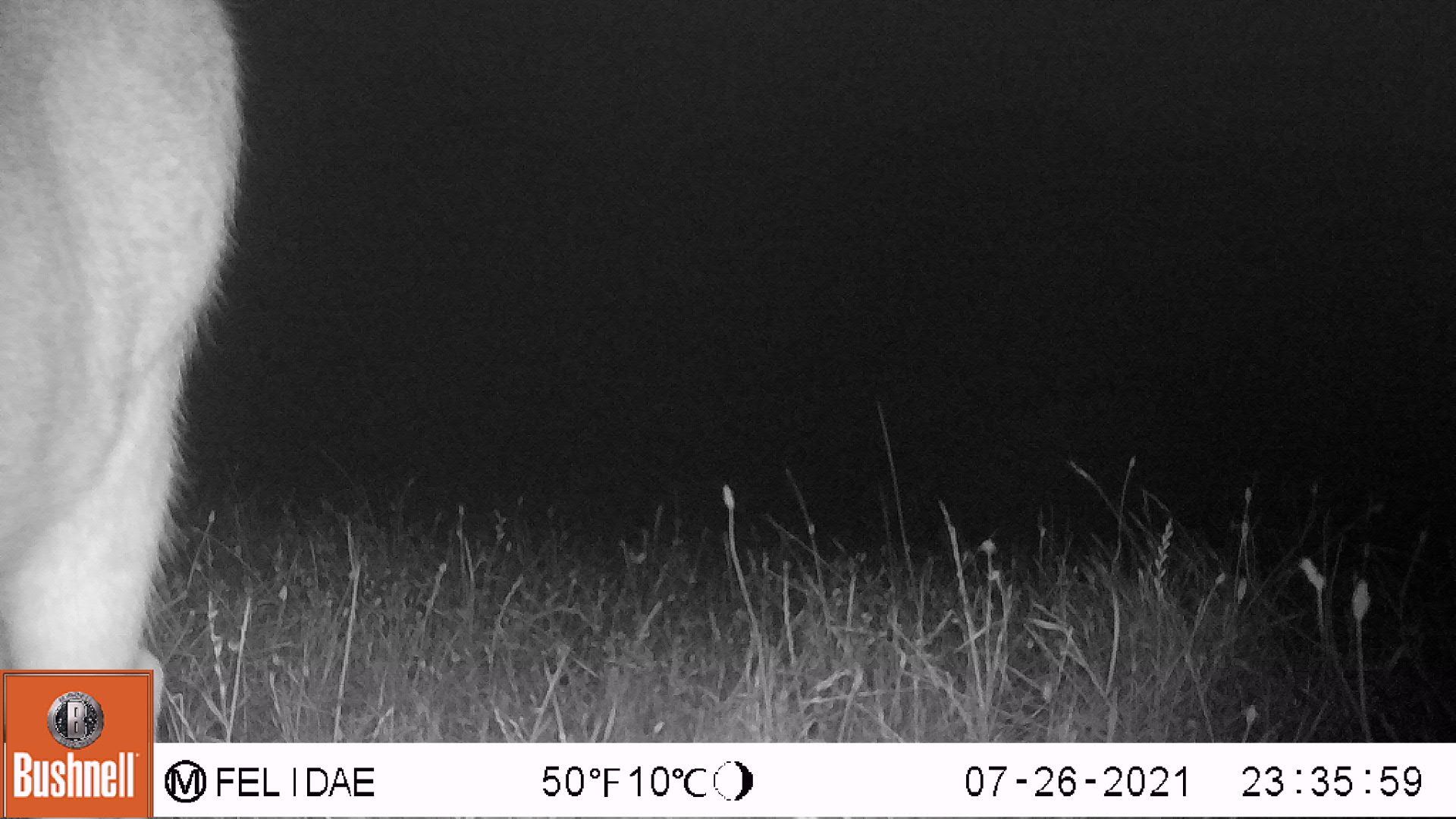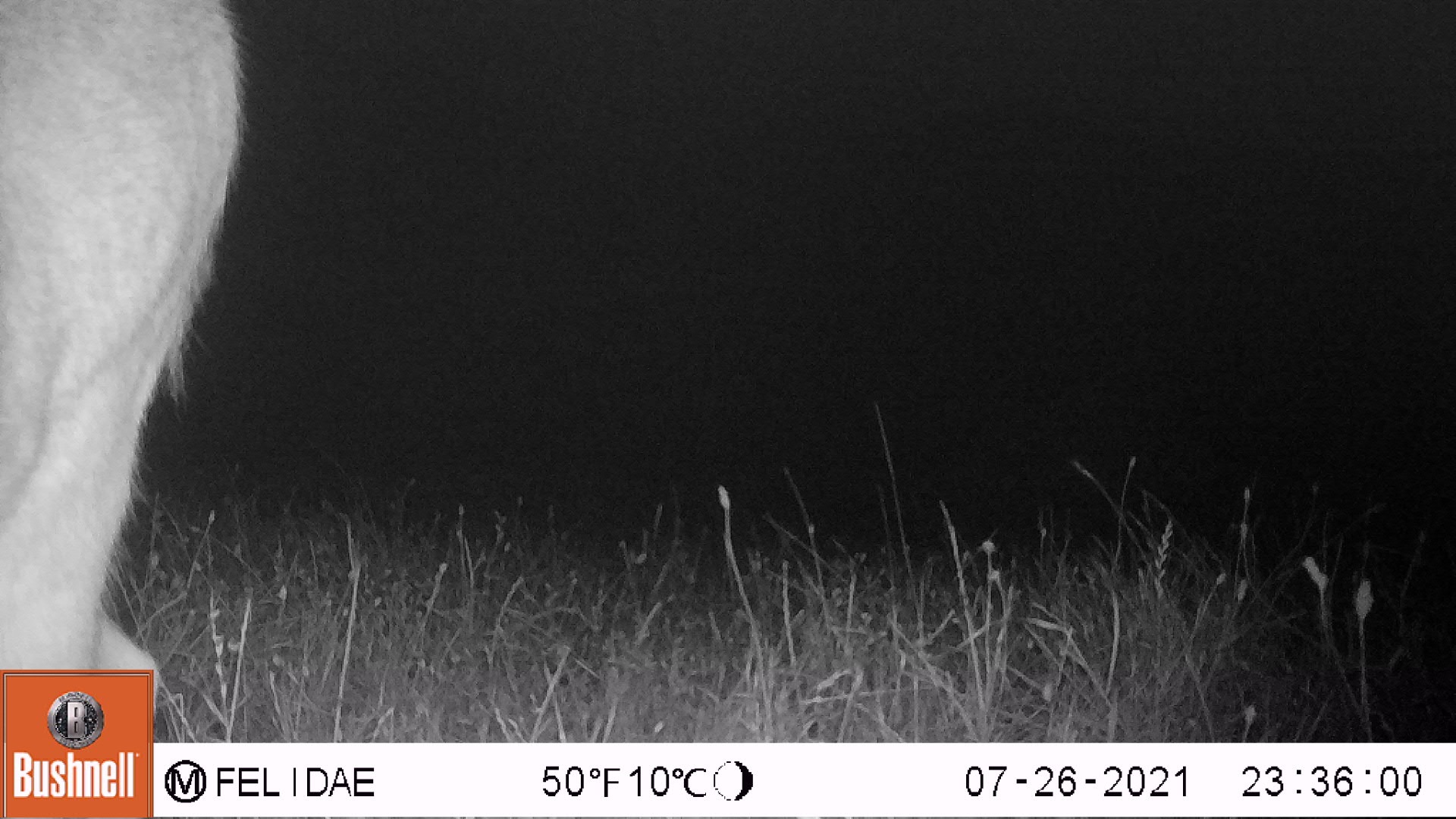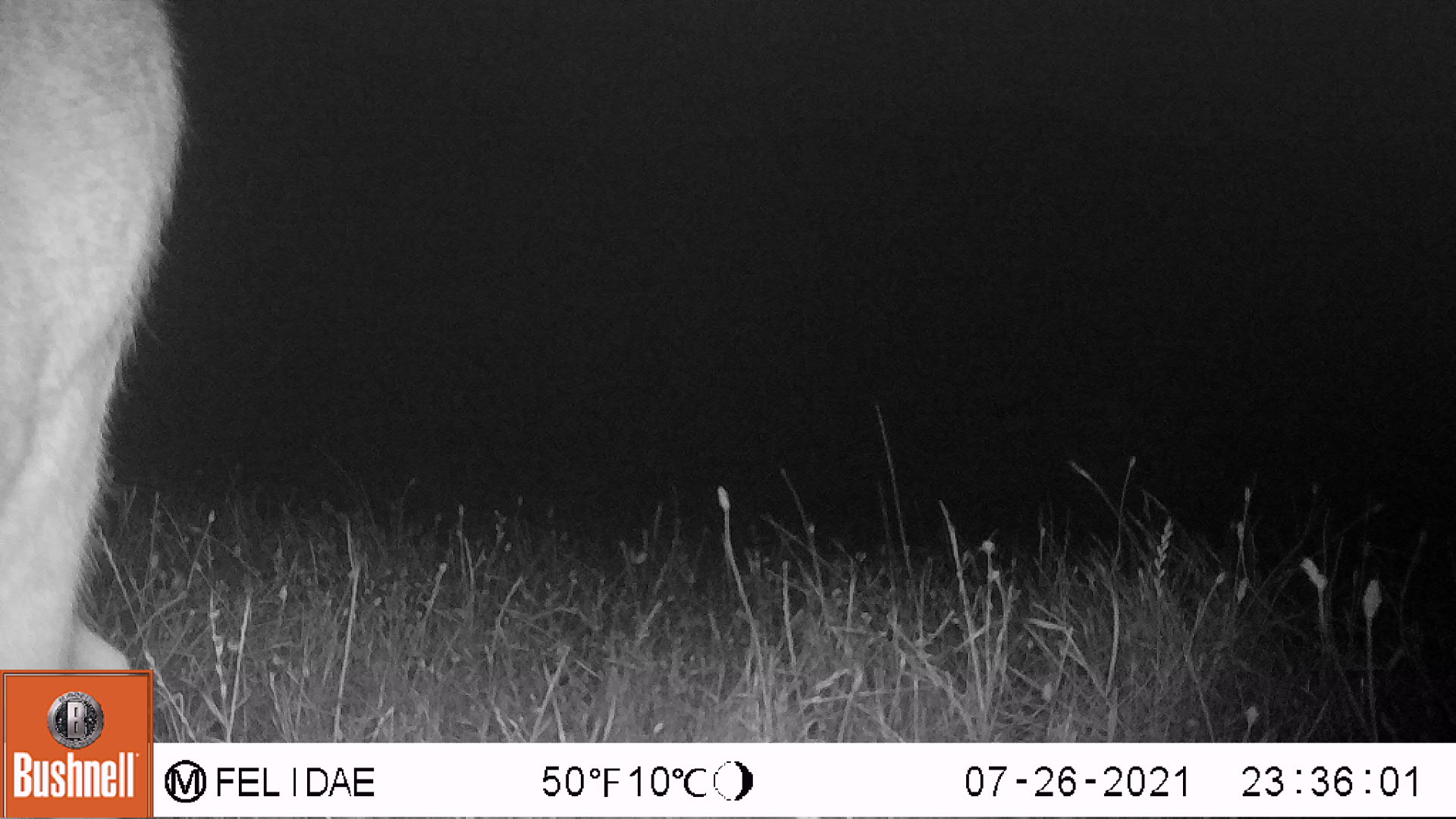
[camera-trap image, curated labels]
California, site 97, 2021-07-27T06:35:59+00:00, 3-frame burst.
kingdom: Animalia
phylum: Chordata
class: Mammalia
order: Artiodactyla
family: Cervidae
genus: Odocoileus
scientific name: Odocoileus hemionus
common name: mule deer